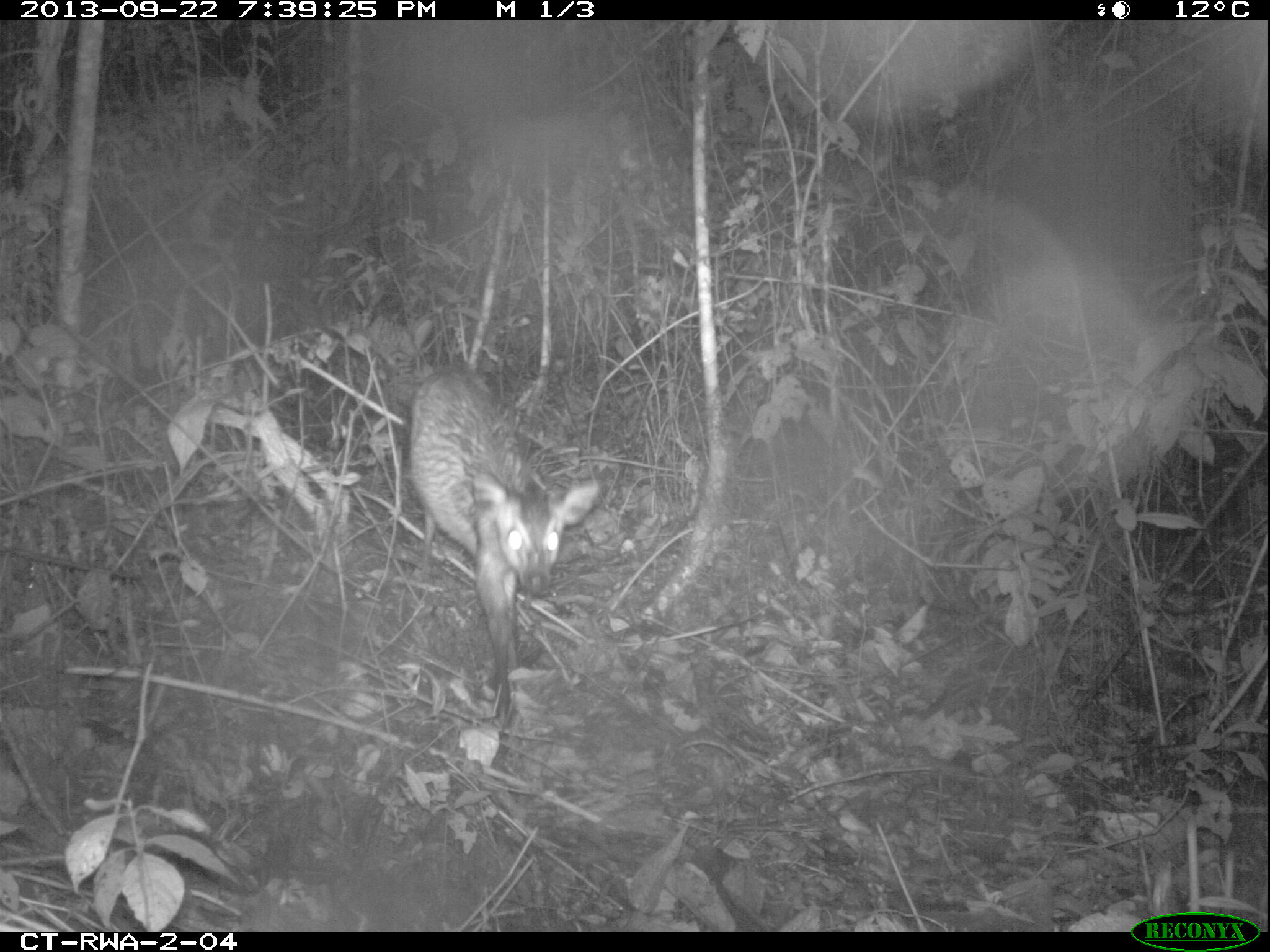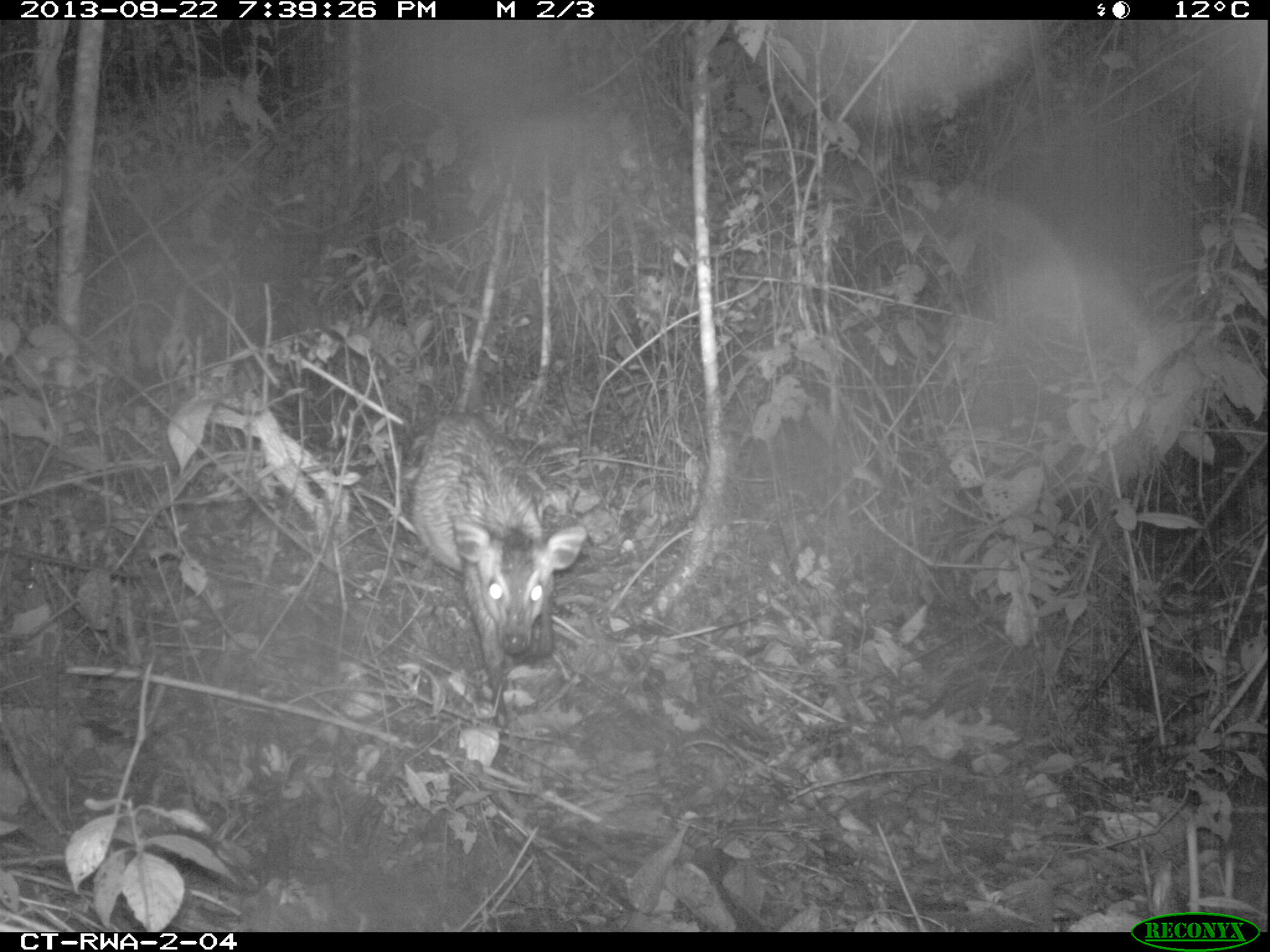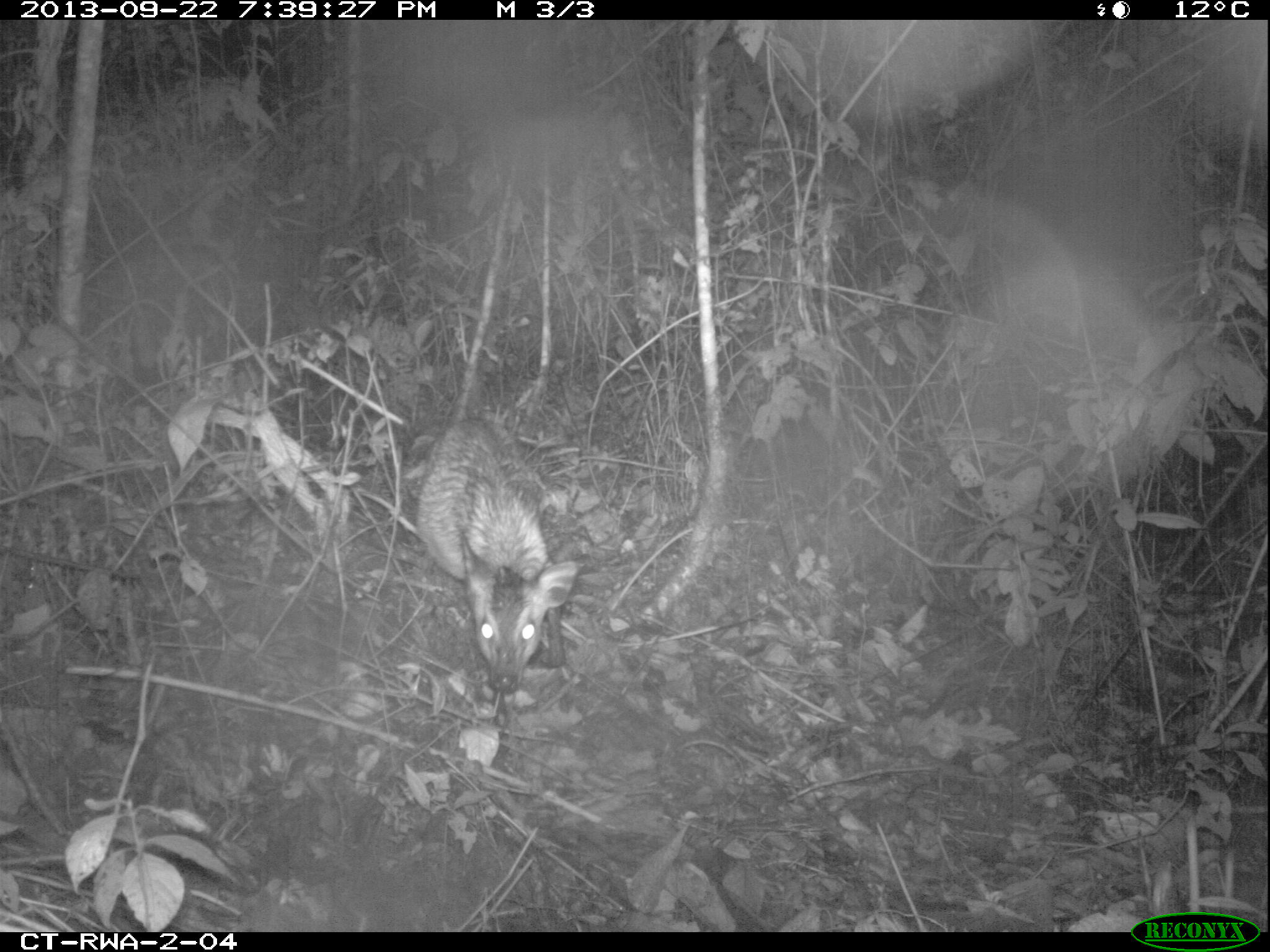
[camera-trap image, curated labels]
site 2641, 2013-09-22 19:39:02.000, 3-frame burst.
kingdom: Animalia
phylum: Chordata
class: Mammalia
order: Artiodactyla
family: Bovidae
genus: Cephalophus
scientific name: Cephalophus nigrifrons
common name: black-fronted duiker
Cephalophus nigrifrons (black-fronted duiker), count 1.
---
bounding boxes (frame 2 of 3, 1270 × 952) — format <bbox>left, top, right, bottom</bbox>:
cephalophus nigrifrons: <bbox>398, 406, 589, 758</bbox>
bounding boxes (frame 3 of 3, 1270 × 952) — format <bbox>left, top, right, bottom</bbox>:
cephalophus nigrifrons: <bbox>411, 412, 581, 695</bbox>